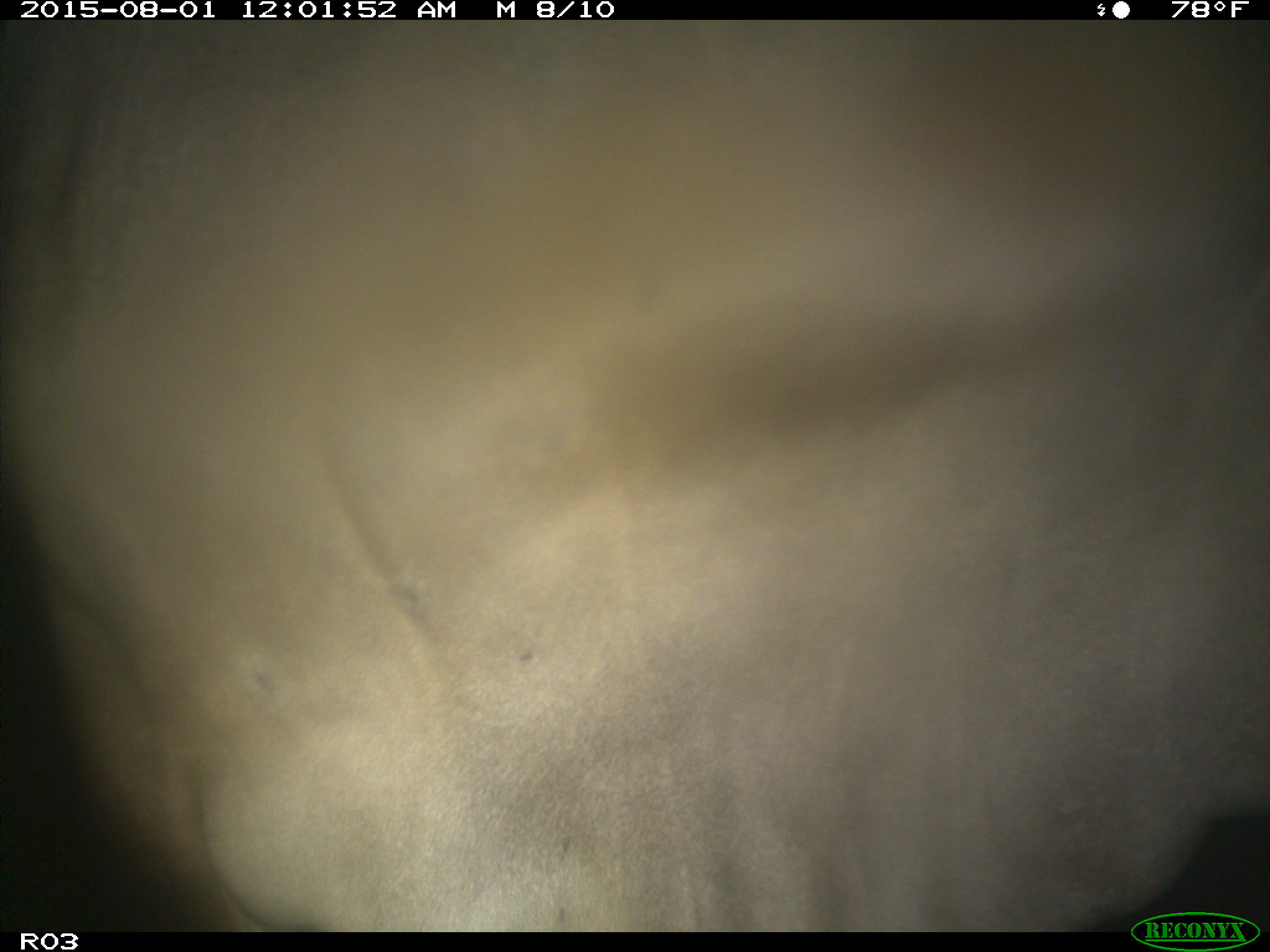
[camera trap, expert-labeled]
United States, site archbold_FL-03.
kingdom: Animalia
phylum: Chordata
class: Mammalia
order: Artiodactyla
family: Bovidae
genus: Bos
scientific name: Bos taurus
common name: domestic cow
Bos taurus (domestic cow).